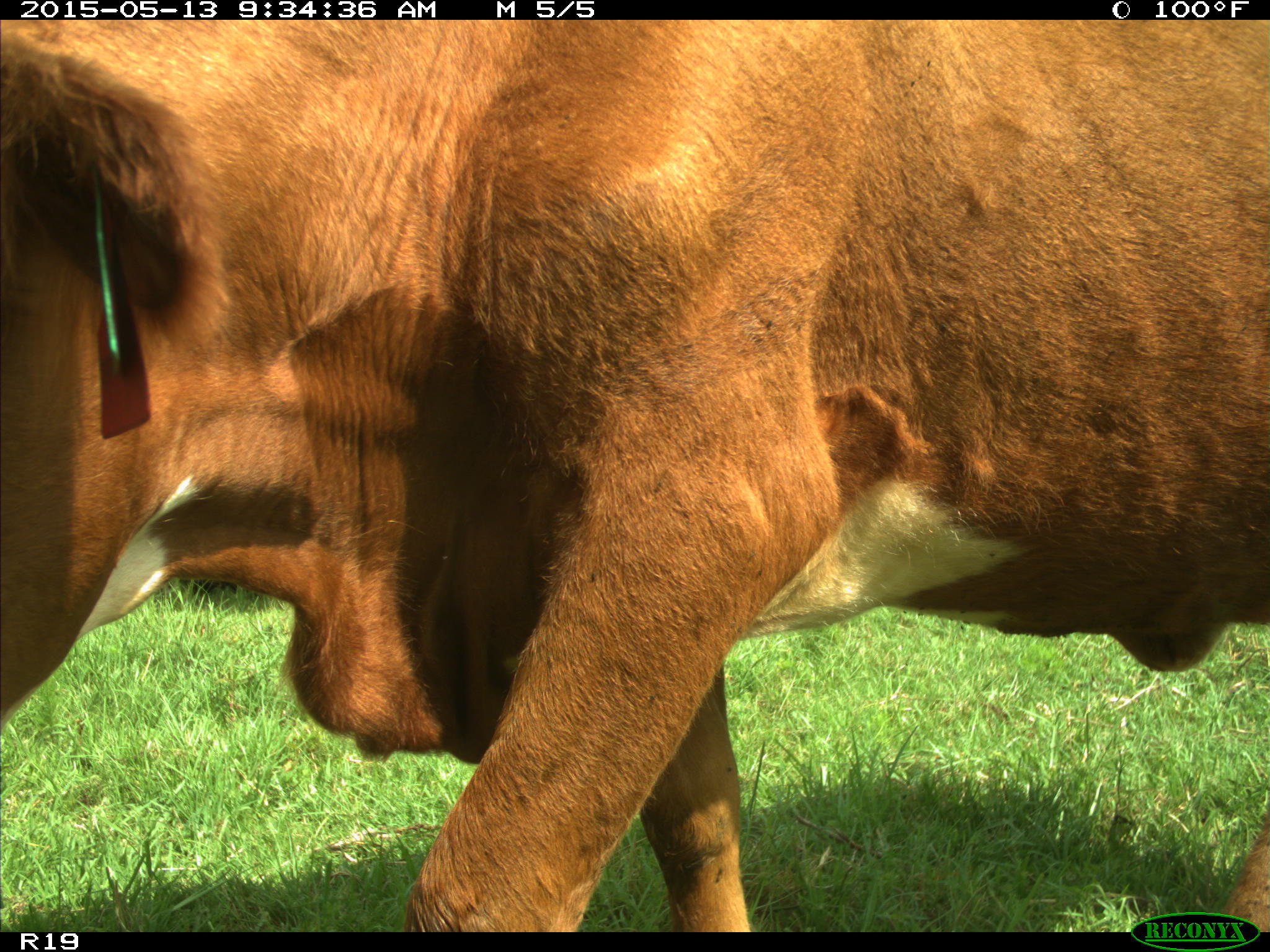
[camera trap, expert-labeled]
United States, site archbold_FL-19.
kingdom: Animalia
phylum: Chordata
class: Mammalia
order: Artiodactyla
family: Bovidae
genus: Bos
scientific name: Bos taurus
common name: domestic cow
Bos taurus (domestic cow).